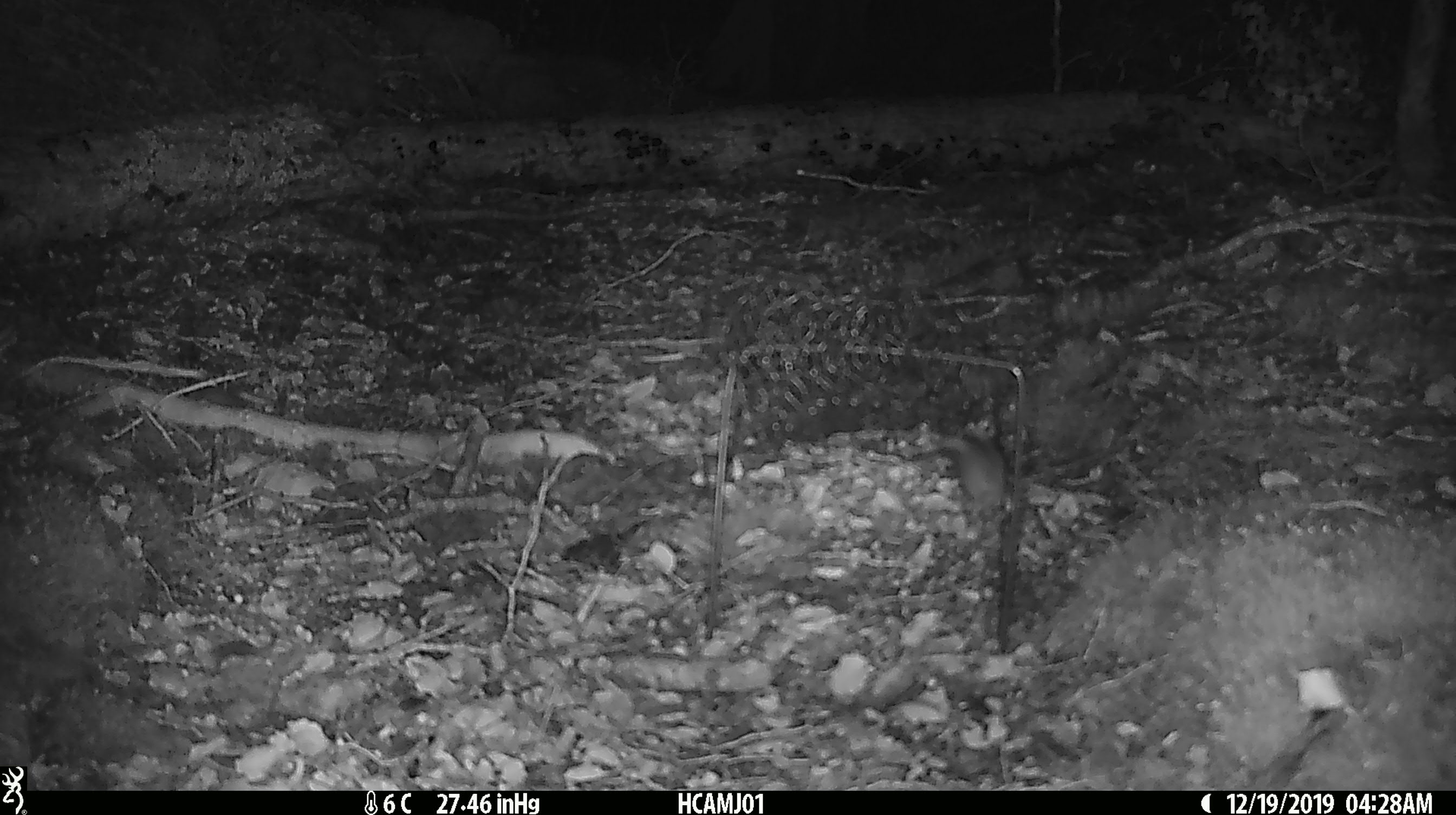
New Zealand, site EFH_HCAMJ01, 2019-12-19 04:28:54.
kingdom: Animalia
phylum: Chordata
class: Mammalia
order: Rodentia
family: Muridae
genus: Mus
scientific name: Mus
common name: mouse